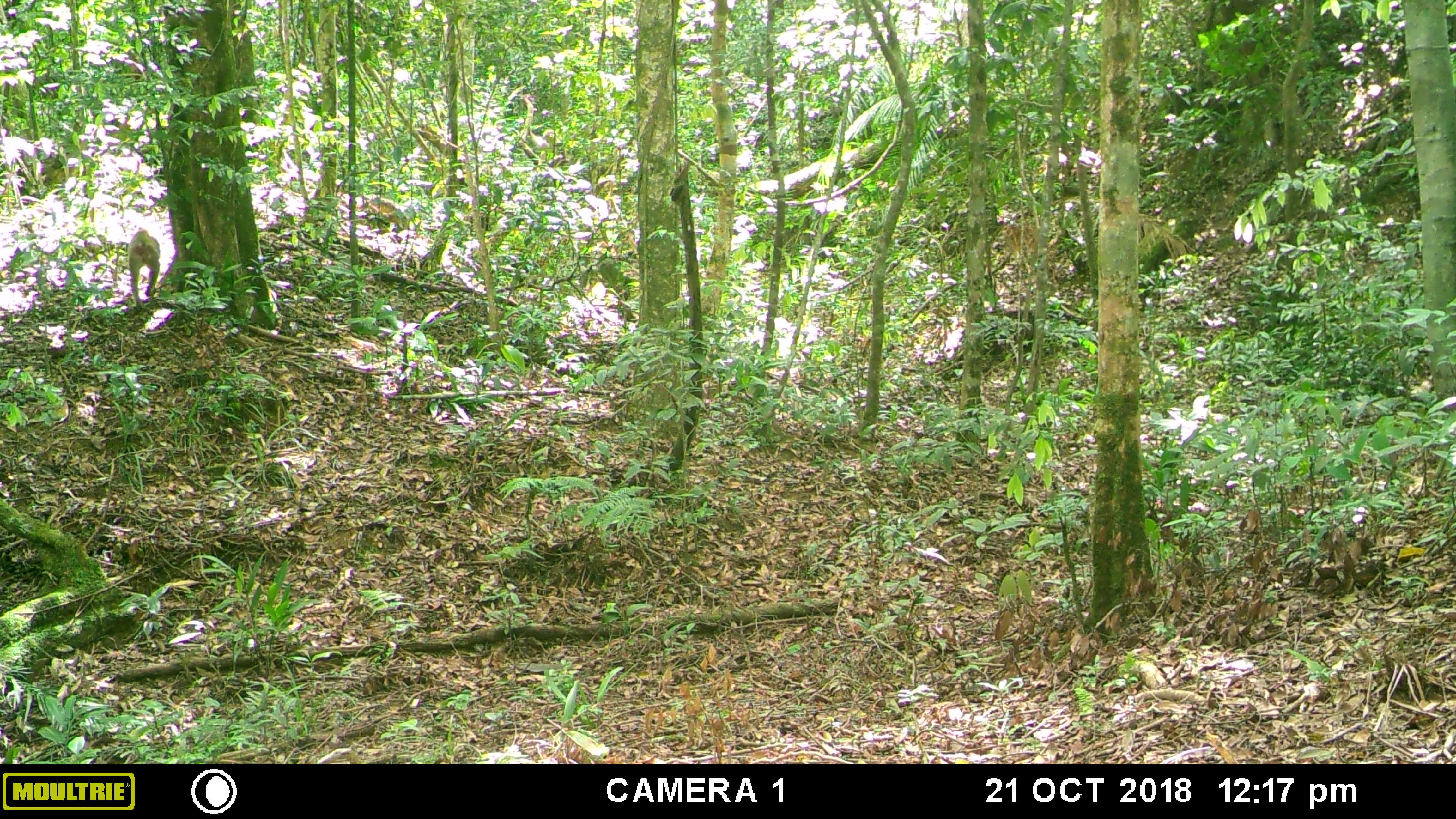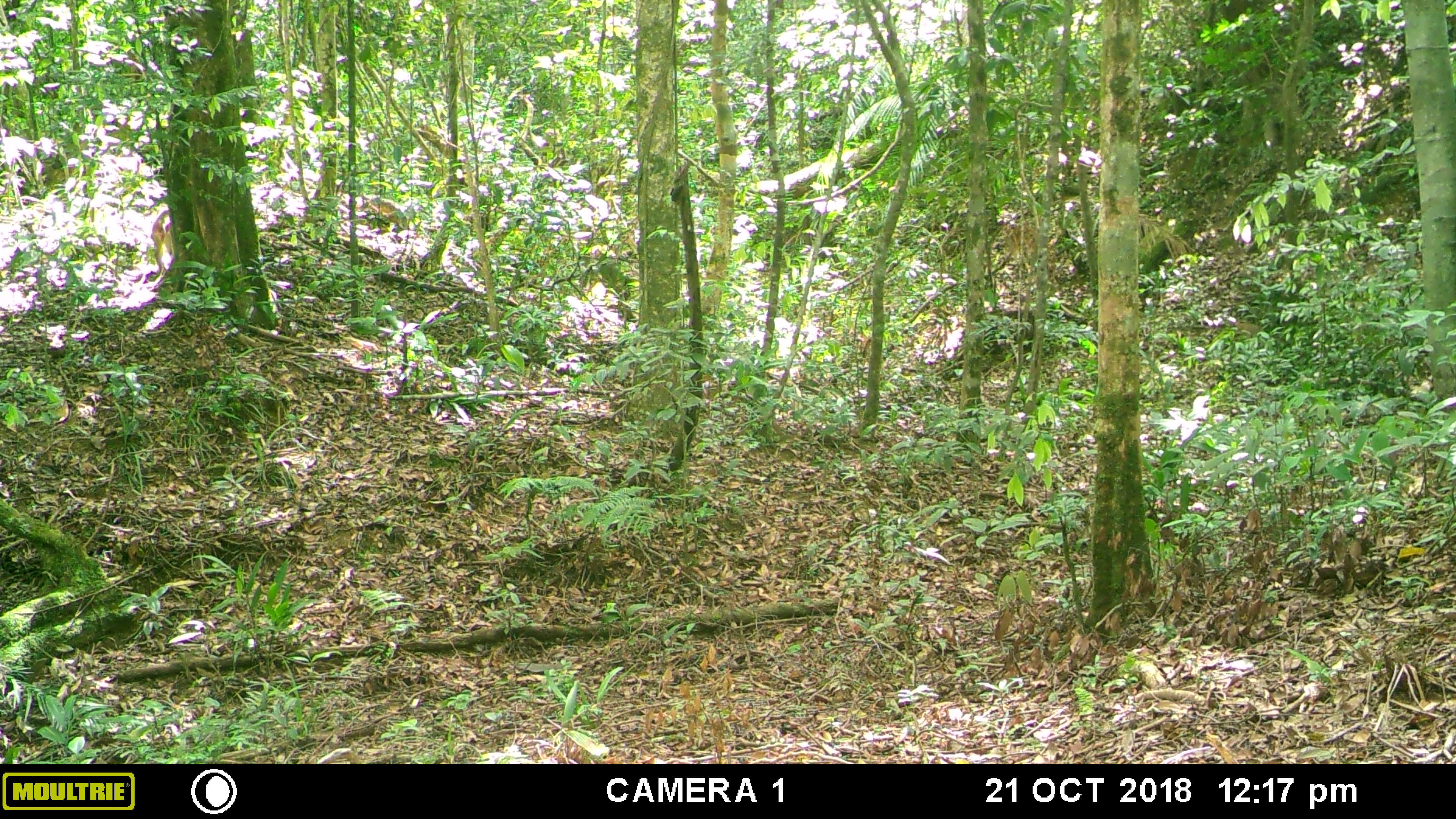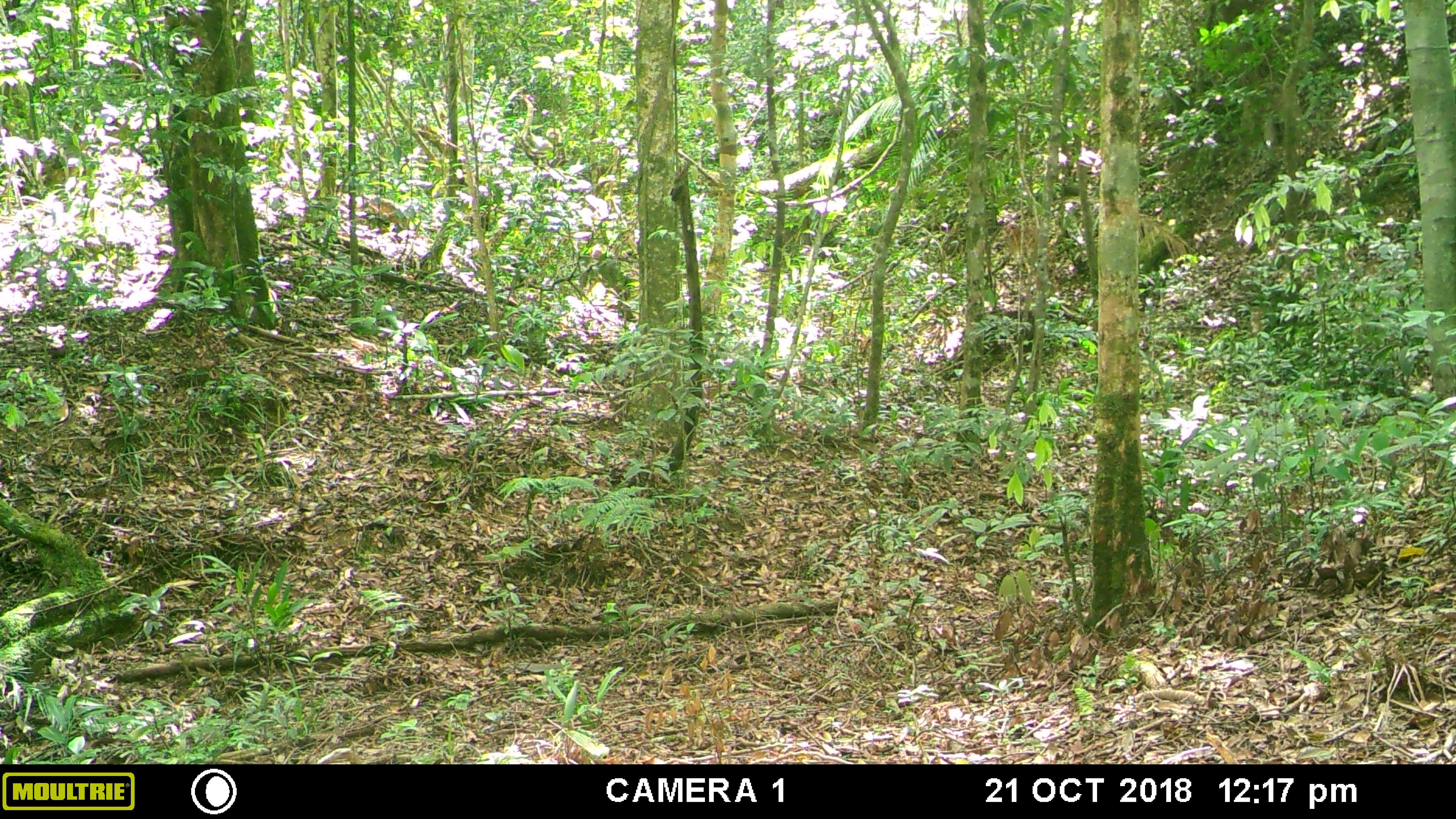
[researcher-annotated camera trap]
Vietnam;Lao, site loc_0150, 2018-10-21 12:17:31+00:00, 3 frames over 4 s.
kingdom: Animalia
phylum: Chordata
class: Mammalia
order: Primates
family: Cercopithecidae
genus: Macaca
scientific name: Macaca nemestrina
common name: pig-tailed macaque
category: pig tailed macaque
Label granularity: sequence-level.